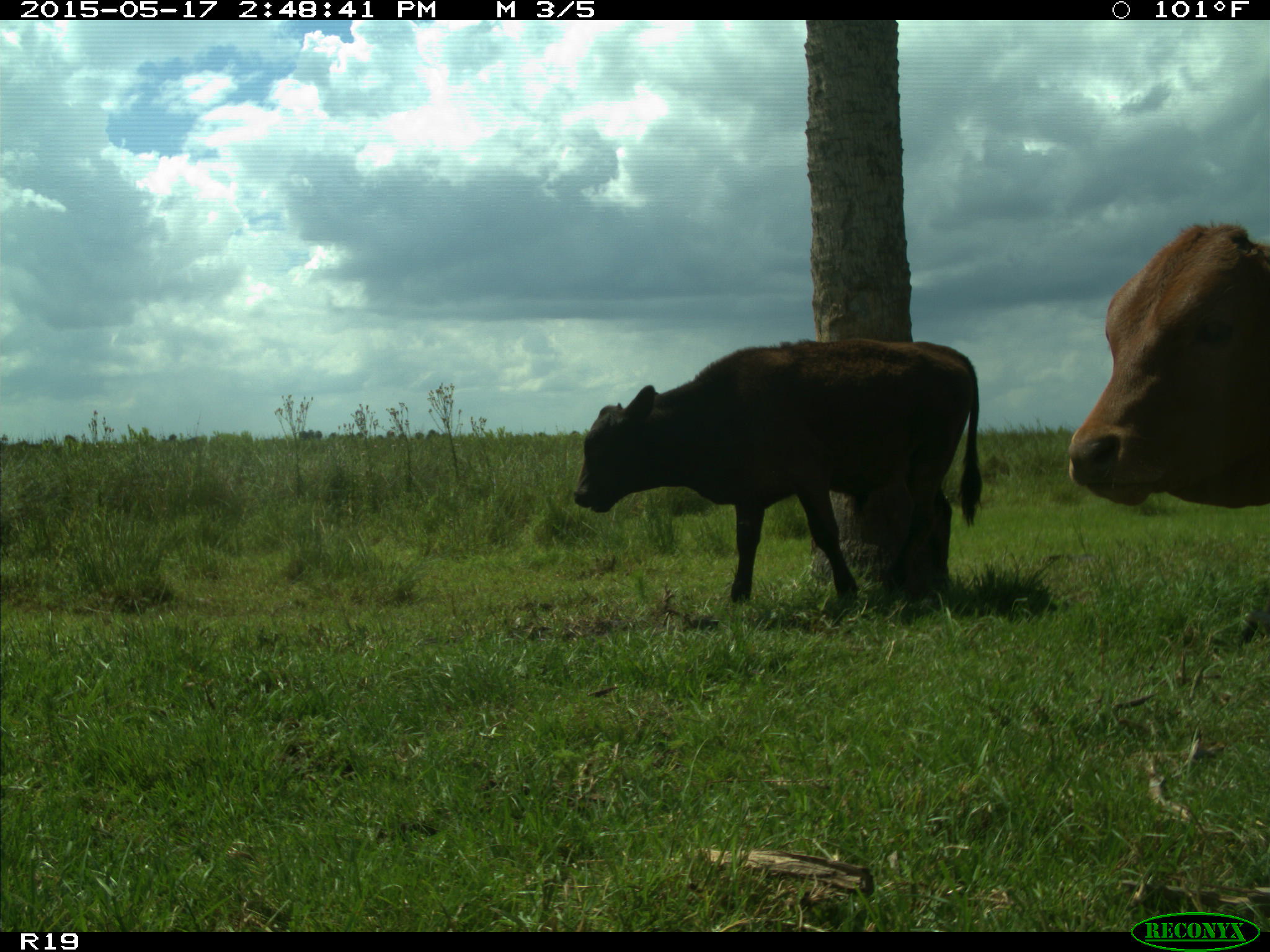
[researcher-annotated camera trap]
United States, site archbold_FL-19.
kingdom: Animalia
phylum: Chordata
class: Mammalia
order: Artiodactyla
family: Bovidae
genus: Bos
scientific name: Bos taurus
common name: domestic cow